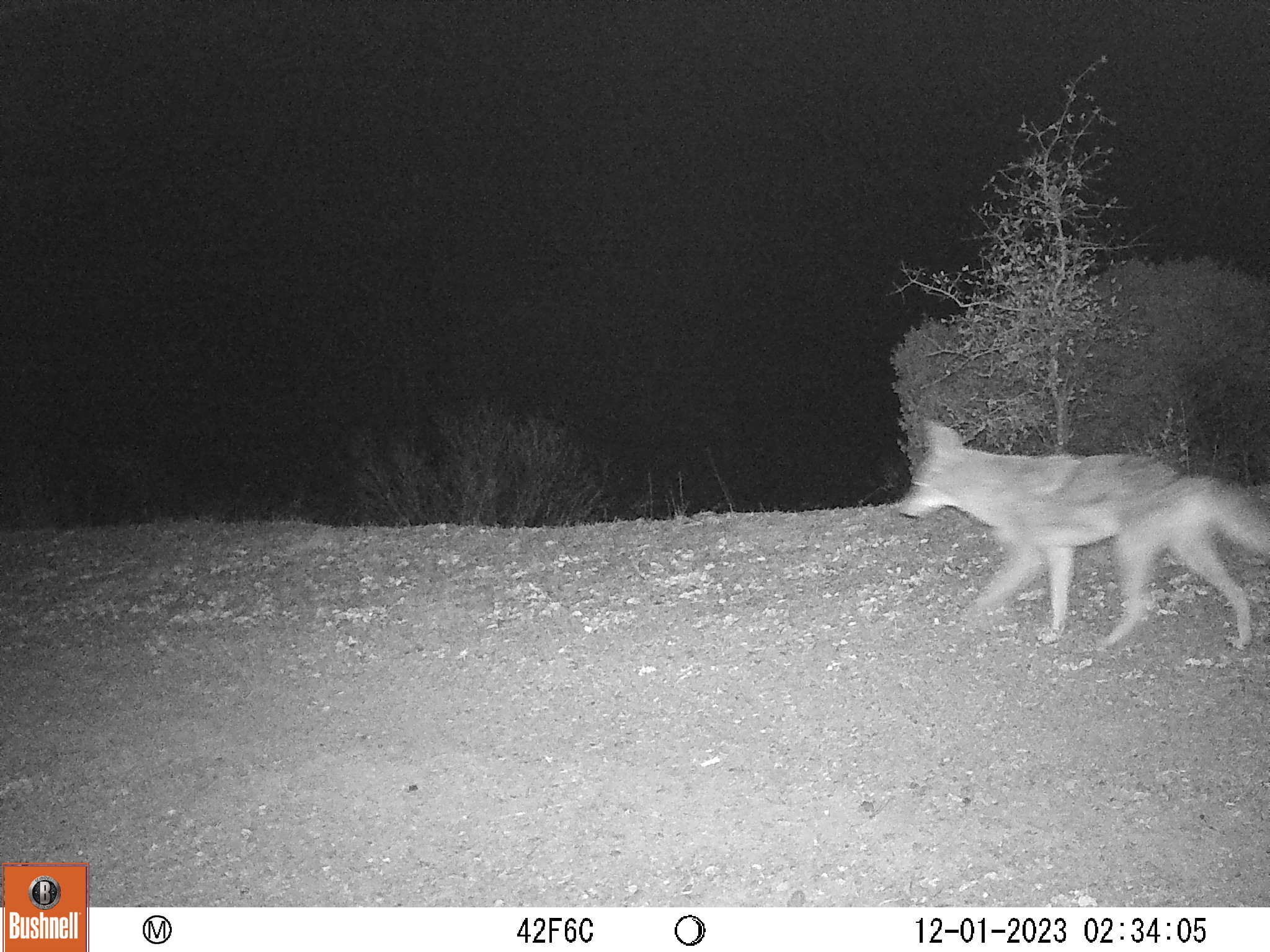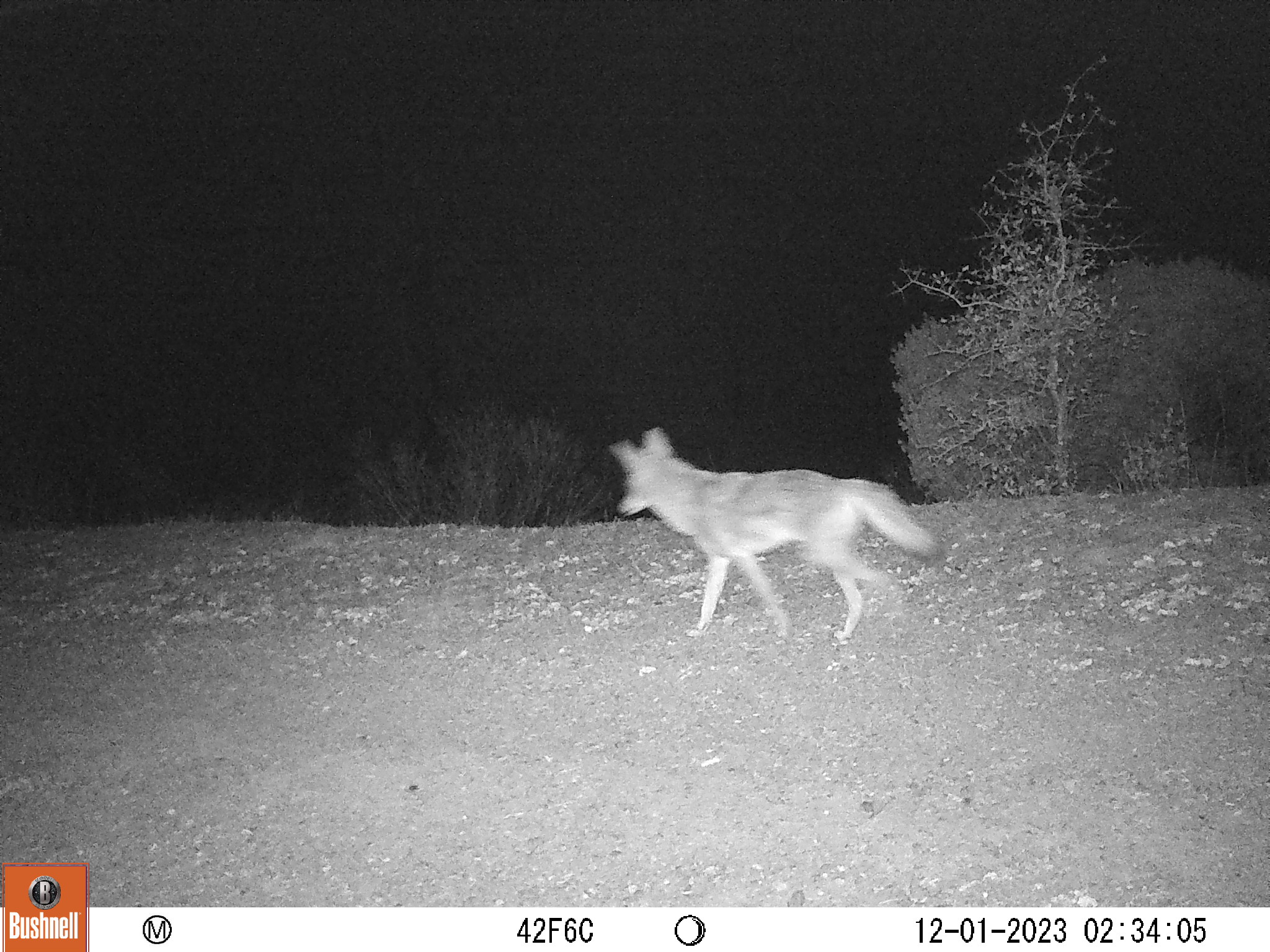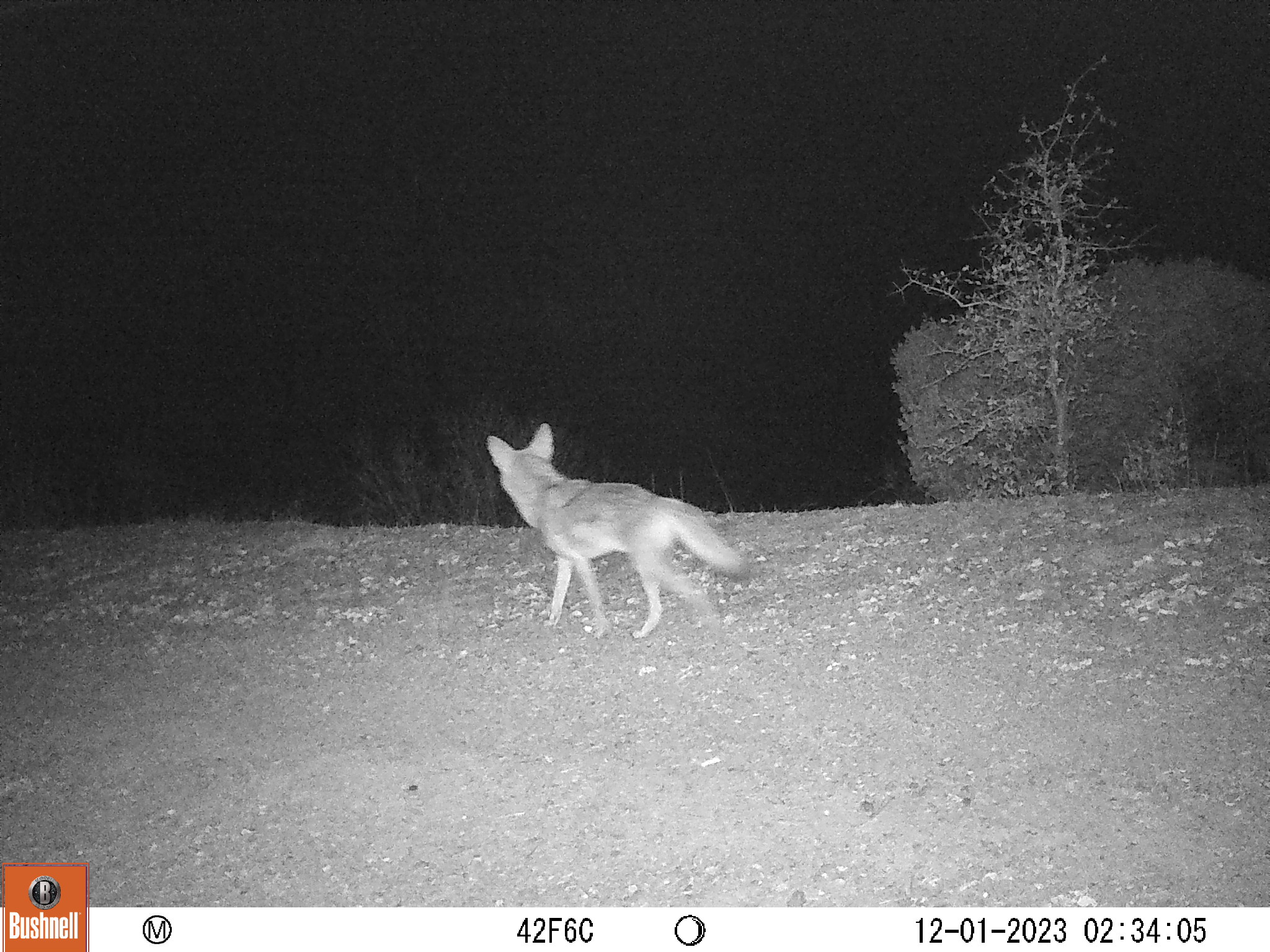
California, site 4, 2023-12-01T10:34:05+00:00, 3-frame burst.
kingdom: Animalia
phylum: Chordata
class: Mammalia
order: Carnivora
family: Canidae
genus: Canis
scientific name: Canis latrans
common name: coyote